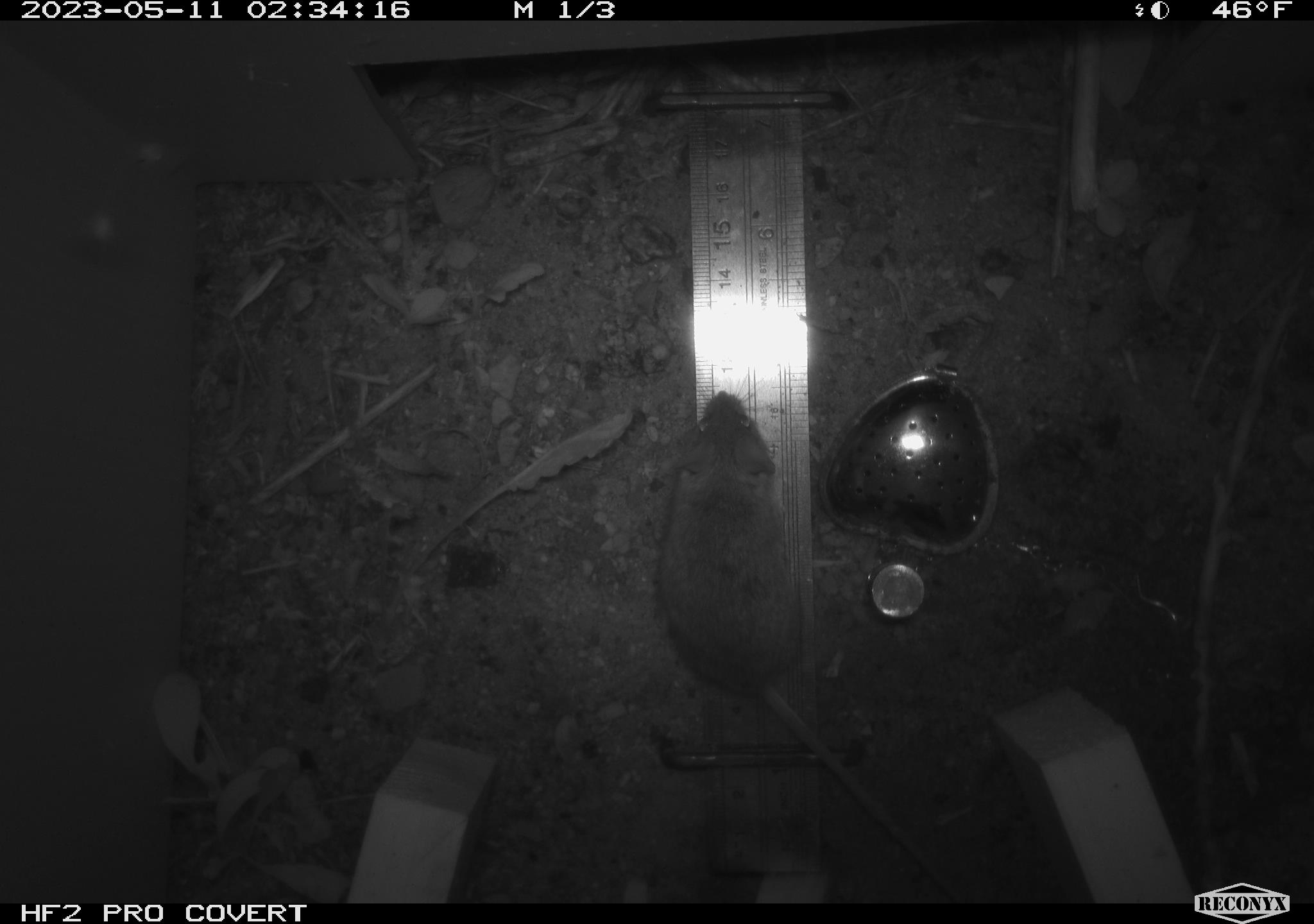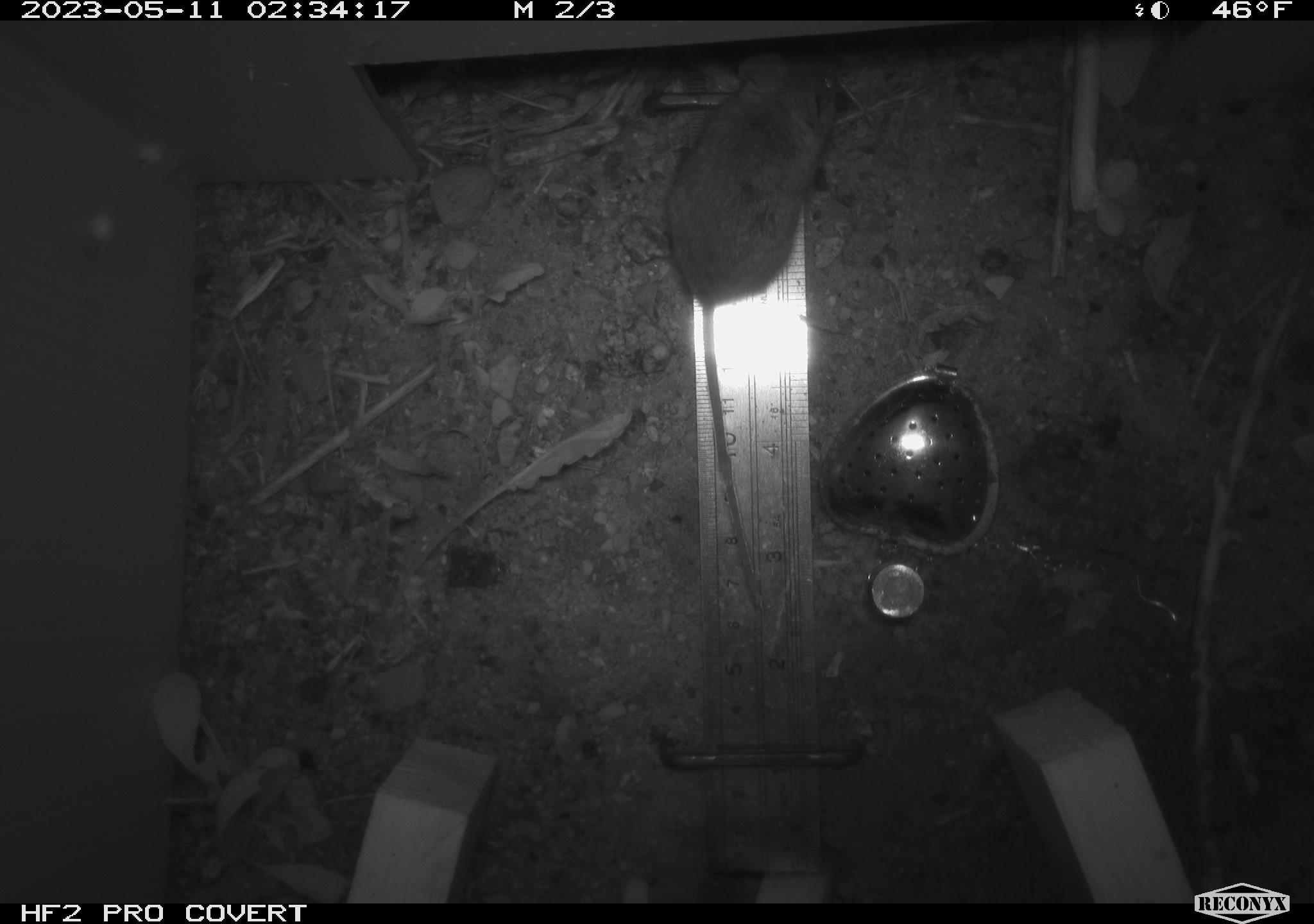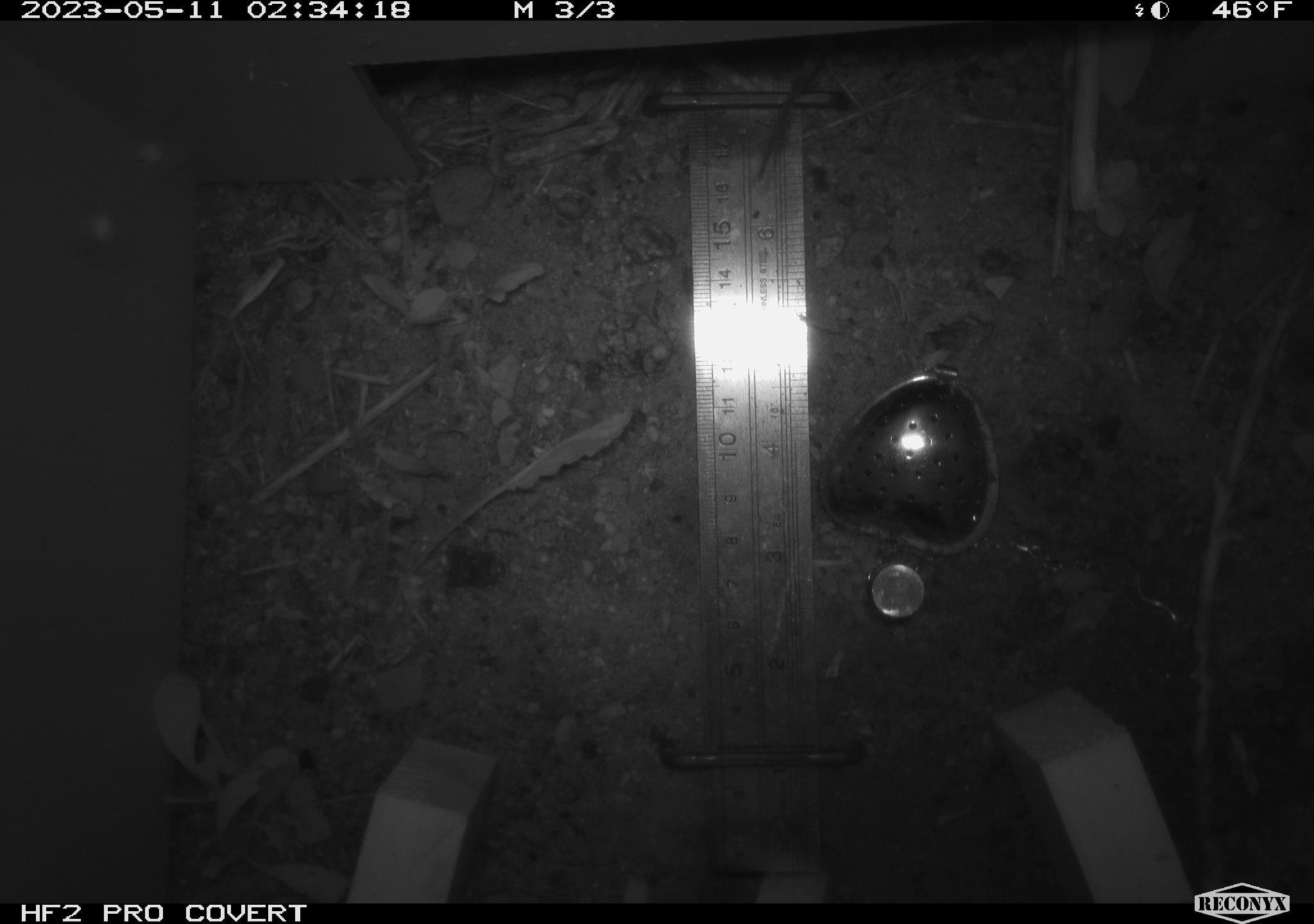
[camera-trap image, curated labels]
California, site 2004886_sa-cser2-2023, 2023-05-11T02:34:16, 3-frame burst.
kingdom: Animalia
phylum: Chordata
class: Mammalia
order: Rodentia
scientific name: Rodentia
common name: mouse species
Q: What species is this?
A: Mouse species (Rodentia).